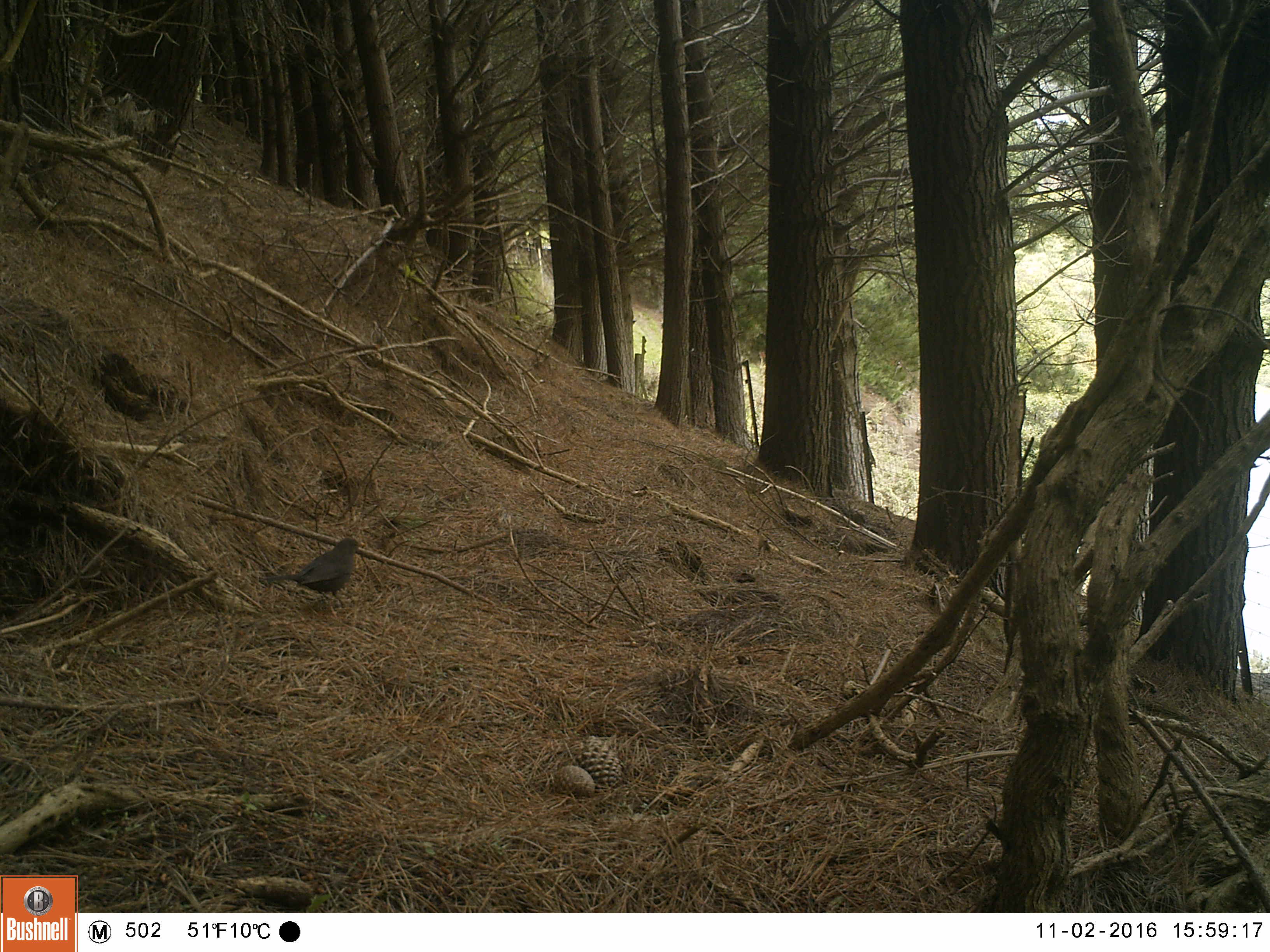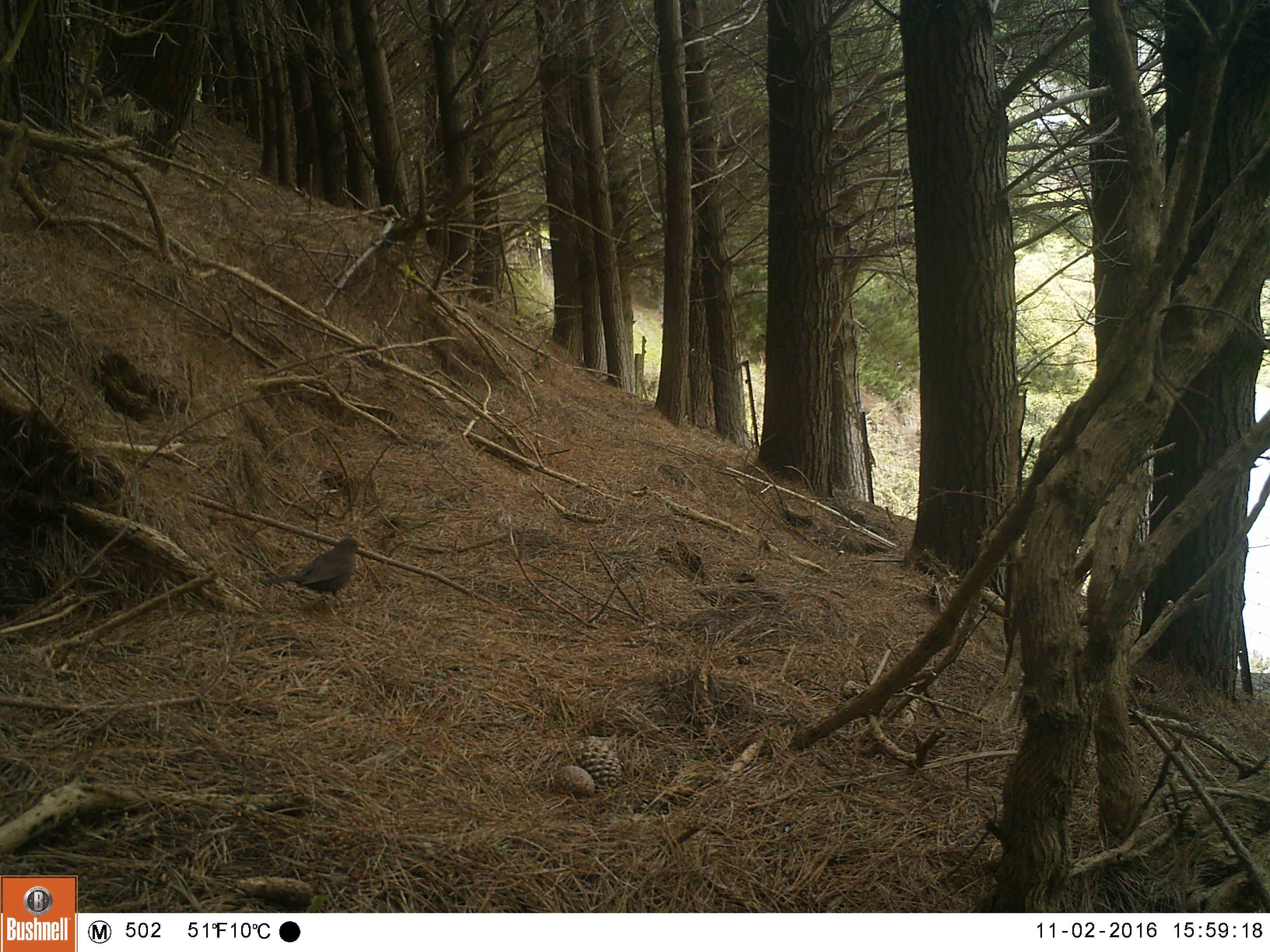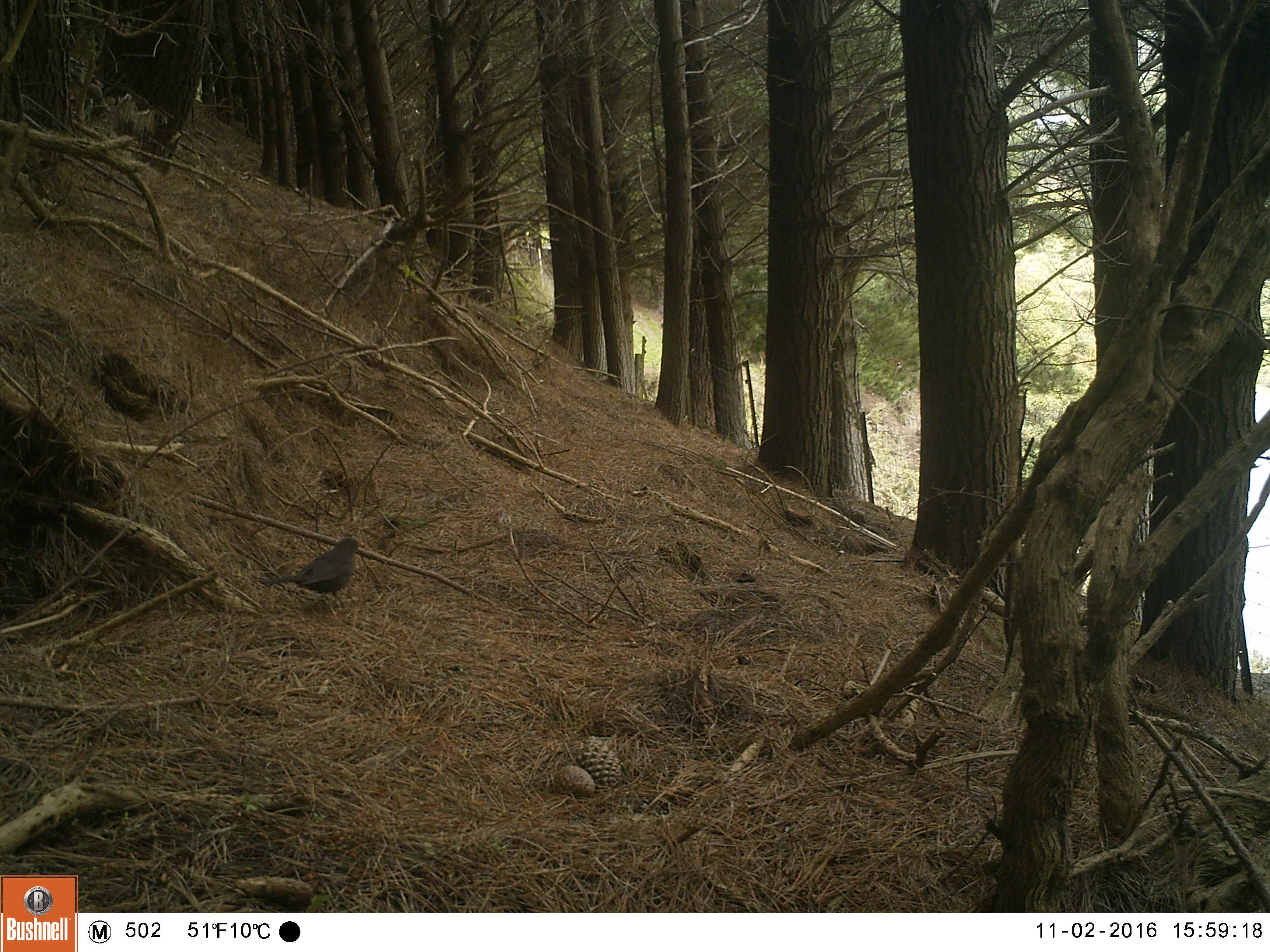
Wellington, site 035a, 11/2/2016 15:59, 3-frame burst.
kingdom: Animalia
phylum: Chordata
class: Aves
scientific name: Aves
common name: bird